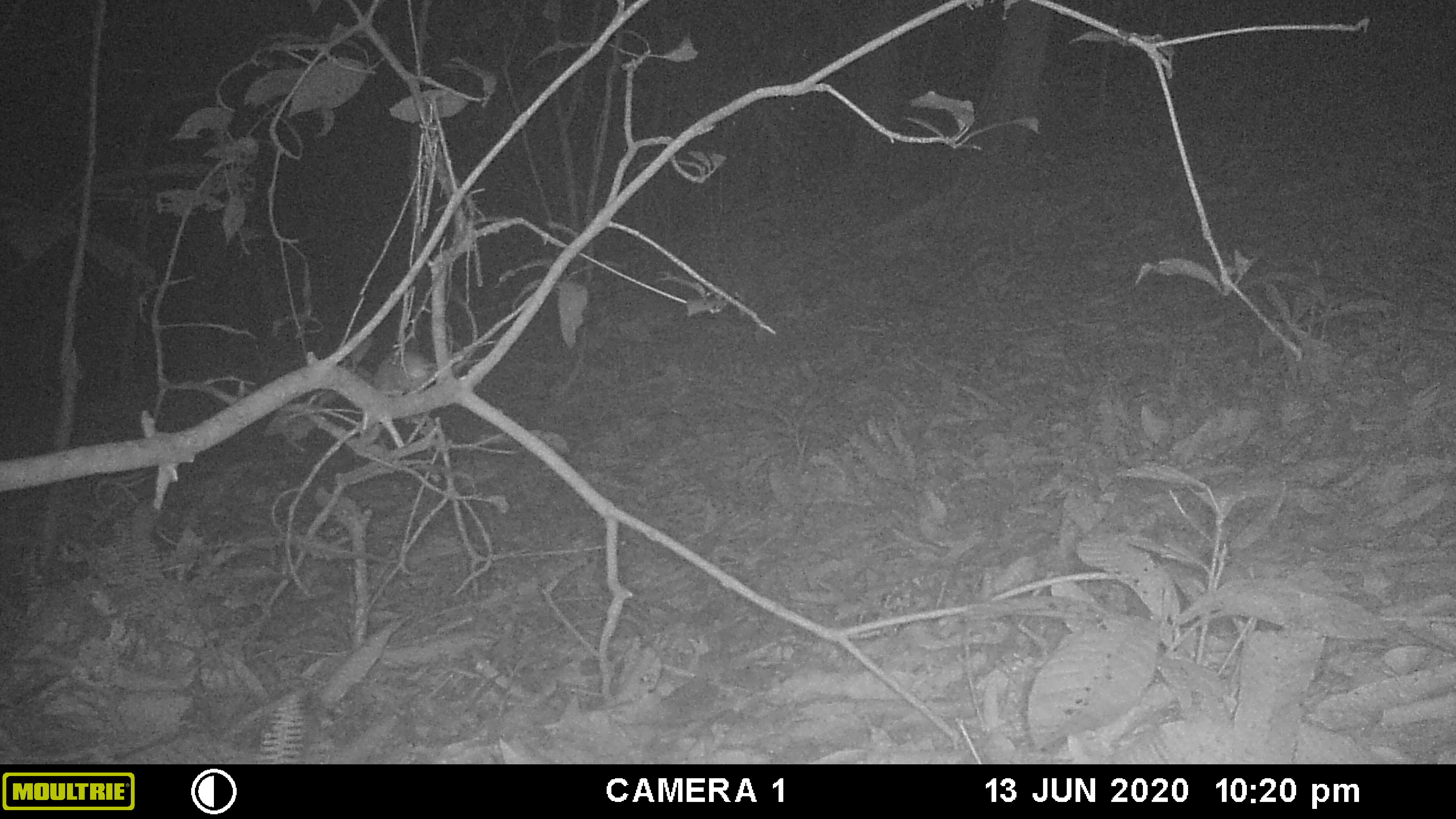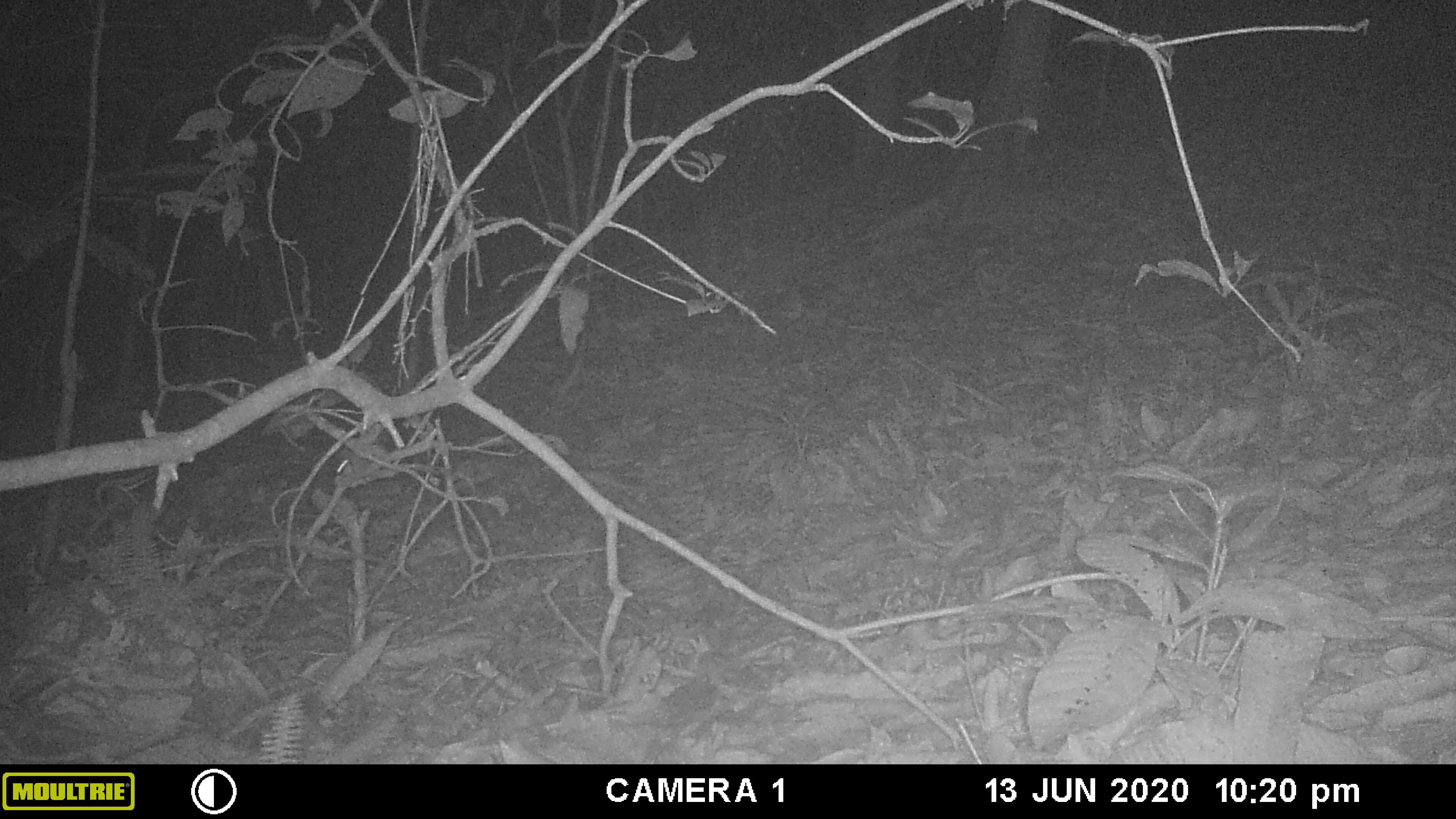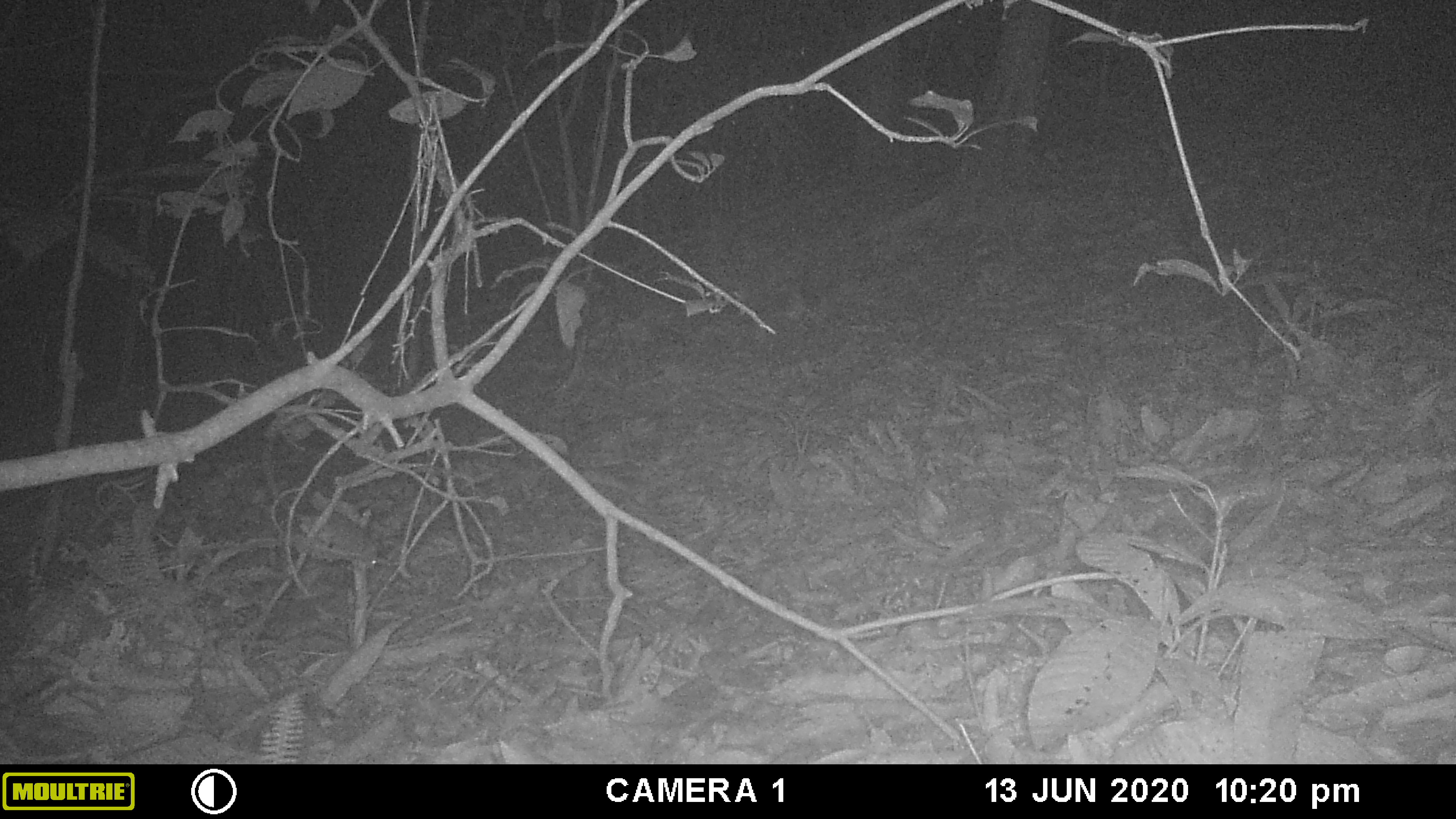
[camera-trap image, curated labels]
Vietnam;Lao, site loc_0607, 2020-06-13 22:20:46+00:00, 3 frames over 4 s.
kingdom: Animalia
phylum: Chordata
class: Mammalia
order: Rodentia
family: Muridae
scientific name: Muridae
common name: old-world mice and rats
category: unidentified murid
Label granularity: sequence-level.